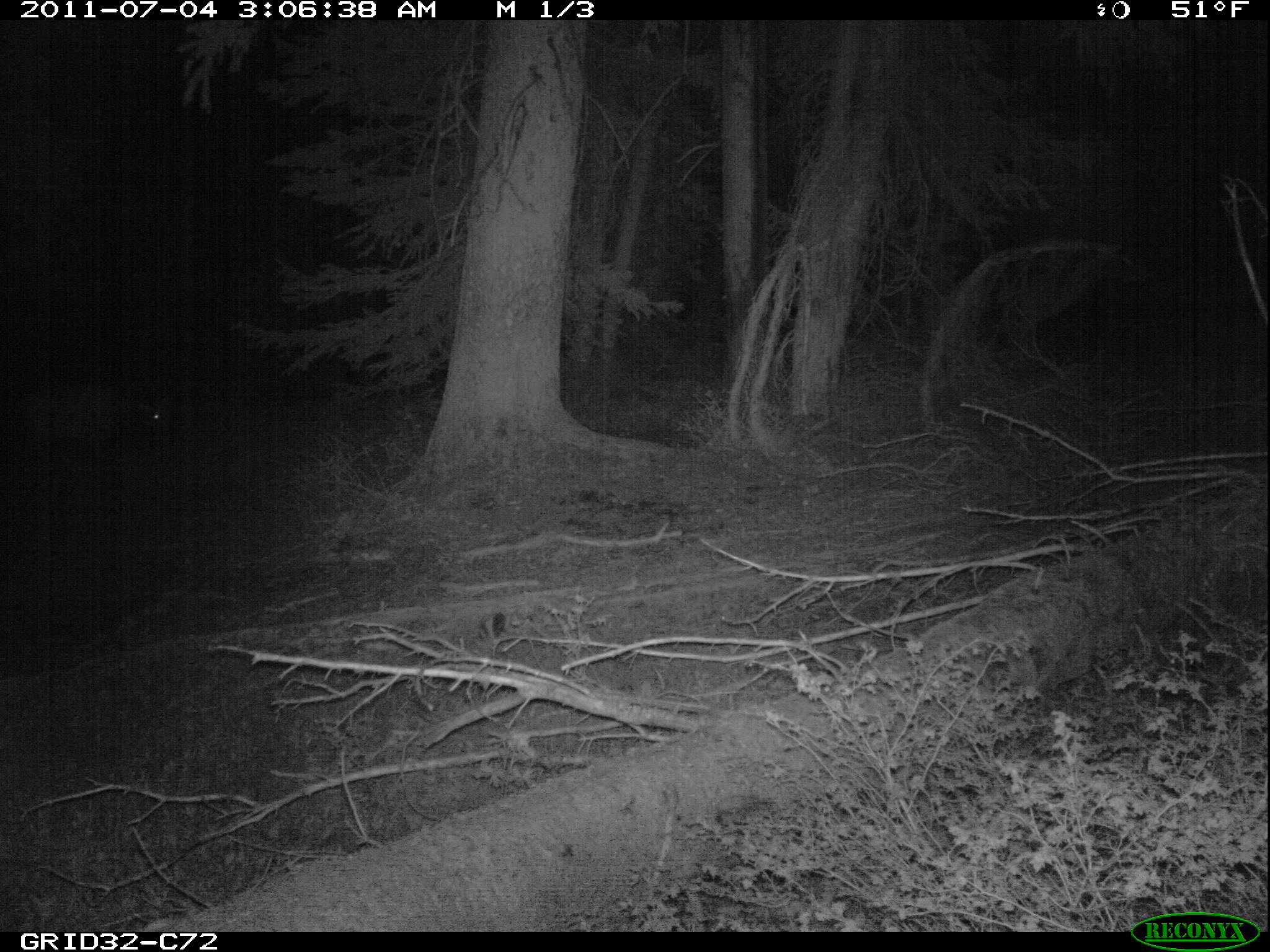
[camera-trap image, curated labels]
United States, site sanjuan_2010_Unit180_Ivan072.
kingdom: Animalia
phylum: Chordata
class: Mammalia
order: Artiodactyla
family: Cervidae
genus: Cervus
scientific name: Cervus elaphus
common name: red deer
Cervus elaphus (red deer).